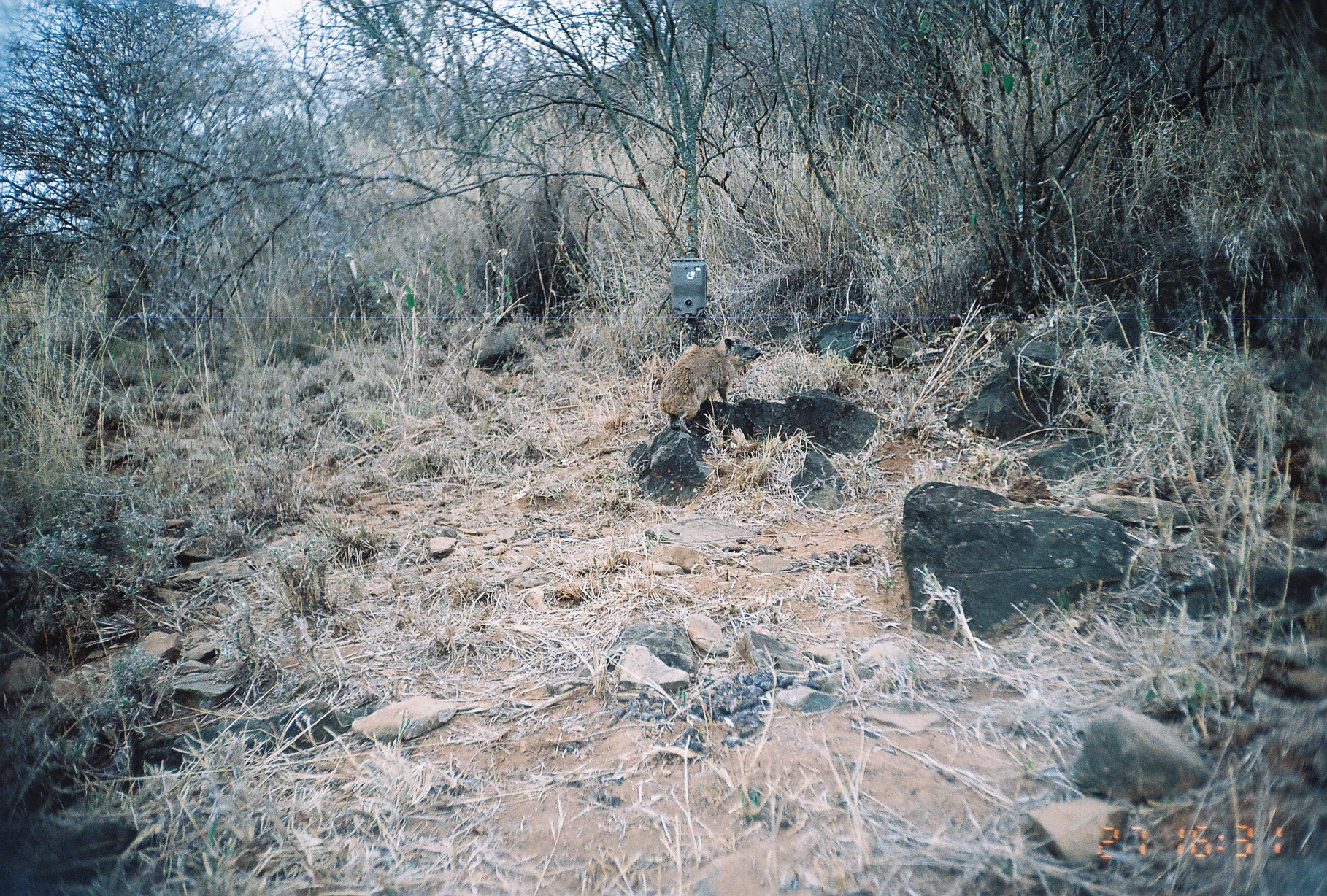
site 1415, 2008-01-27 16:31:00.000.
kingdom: Animalia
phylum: Chordata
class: Mammalia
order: Hyracoidea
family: Procaviidae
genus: Procavia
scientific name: Procavia capensis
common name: rock hyrax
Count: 1.